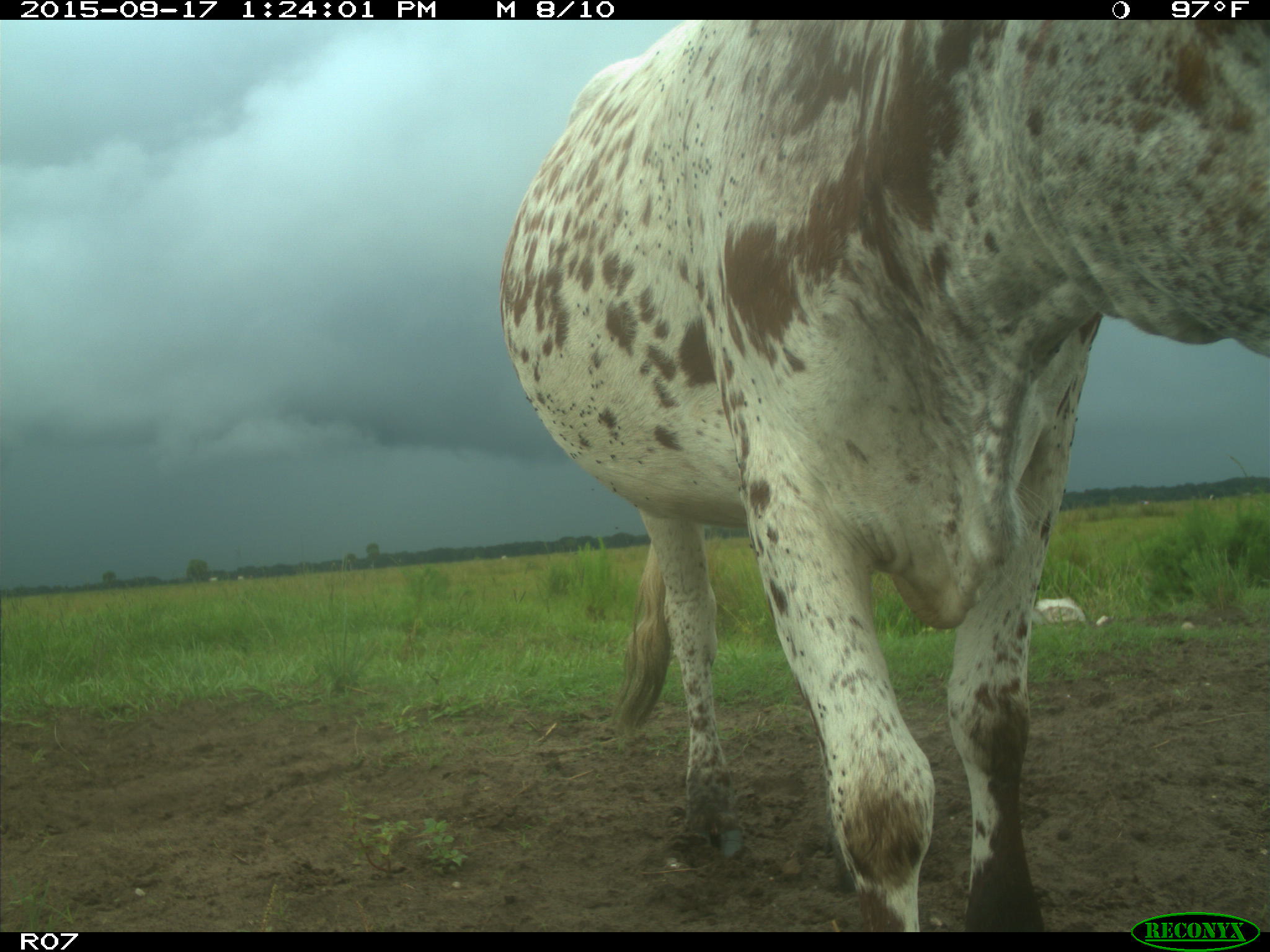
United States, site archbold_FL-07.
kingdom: Animalia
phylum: Chordata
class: Mammalia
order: Artiodactyla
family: Bovidae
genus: Bos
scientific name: Bos taurus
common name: domestic cow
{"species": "Bos taurus (domestic cow)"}